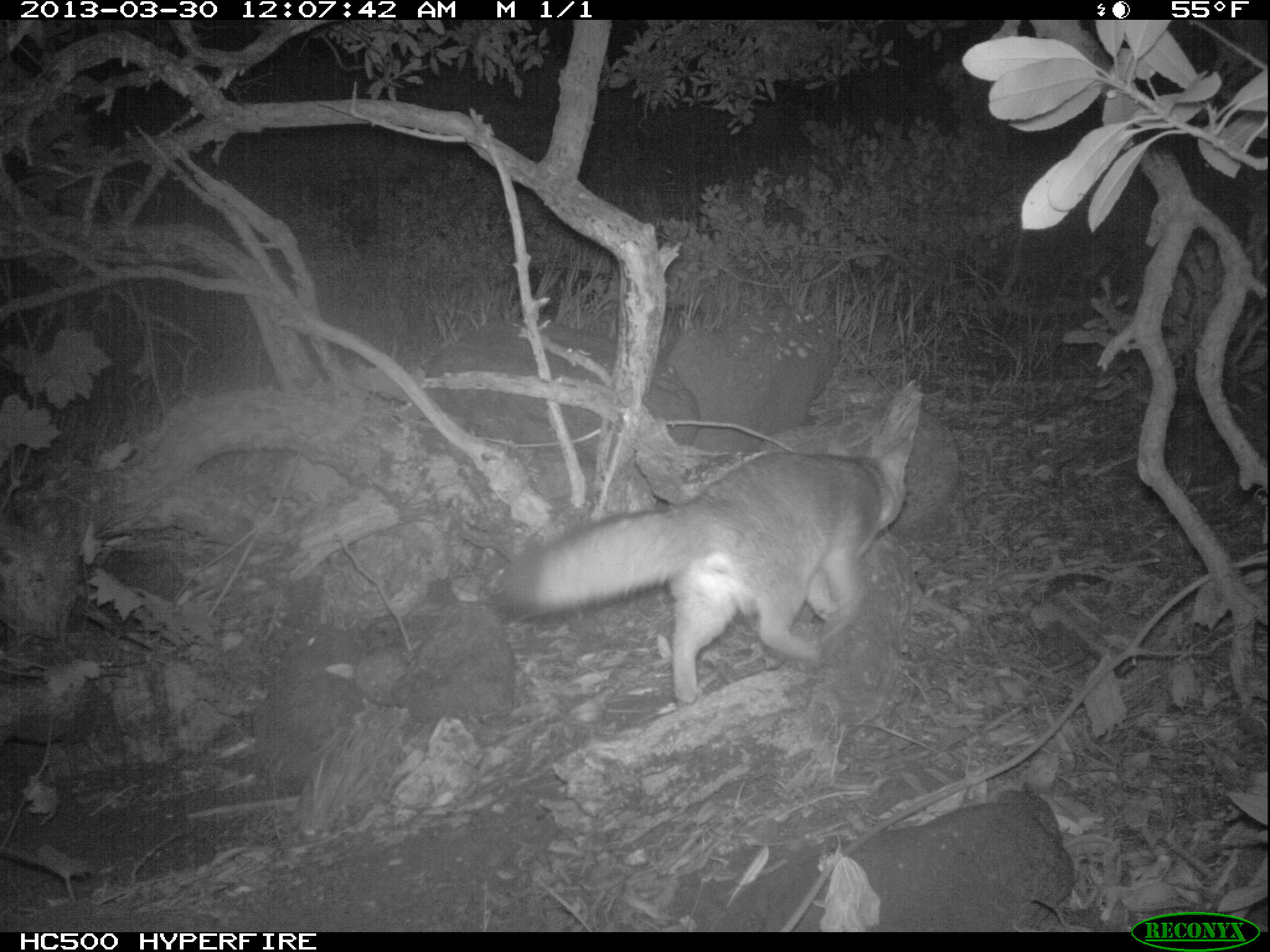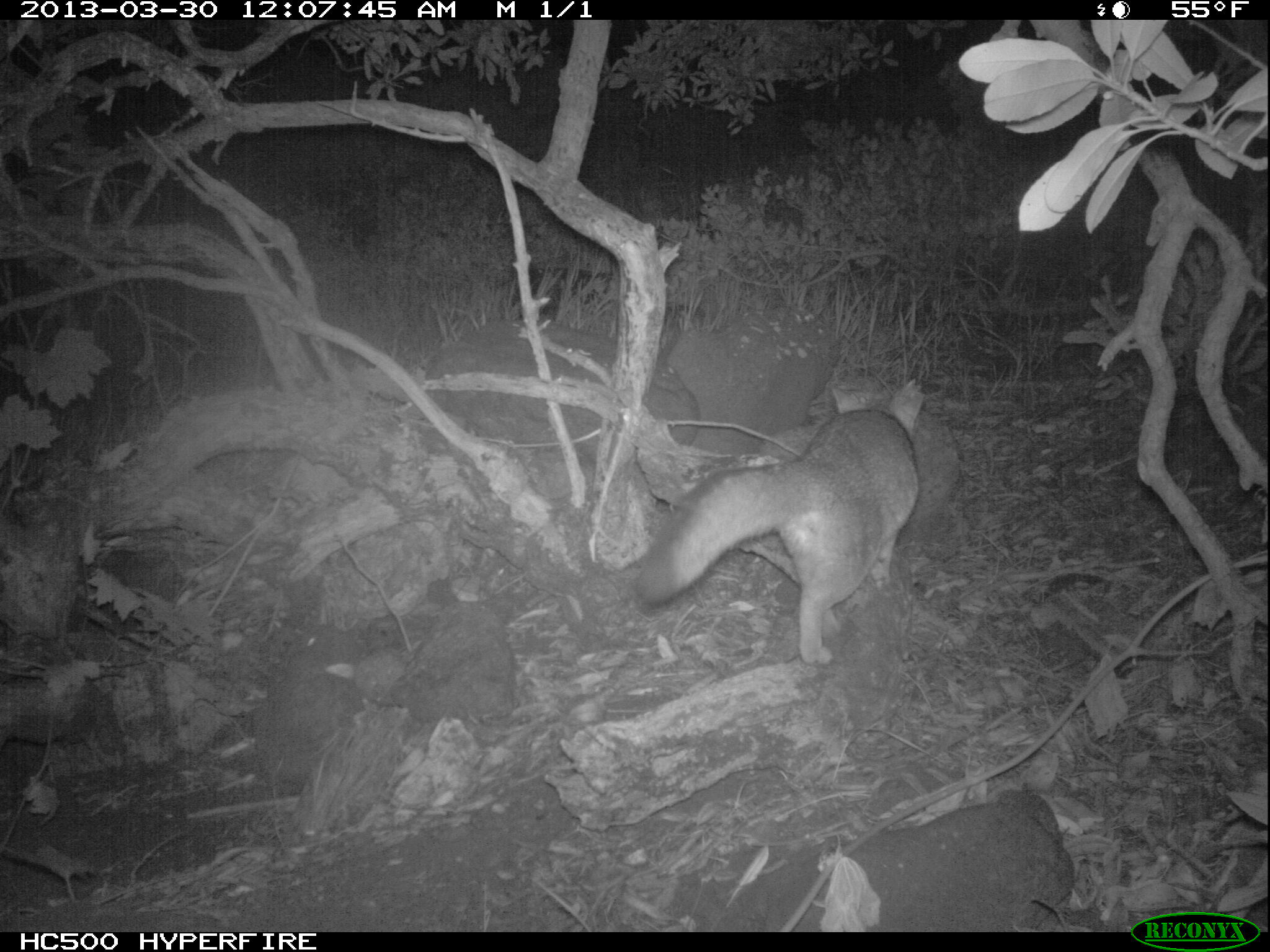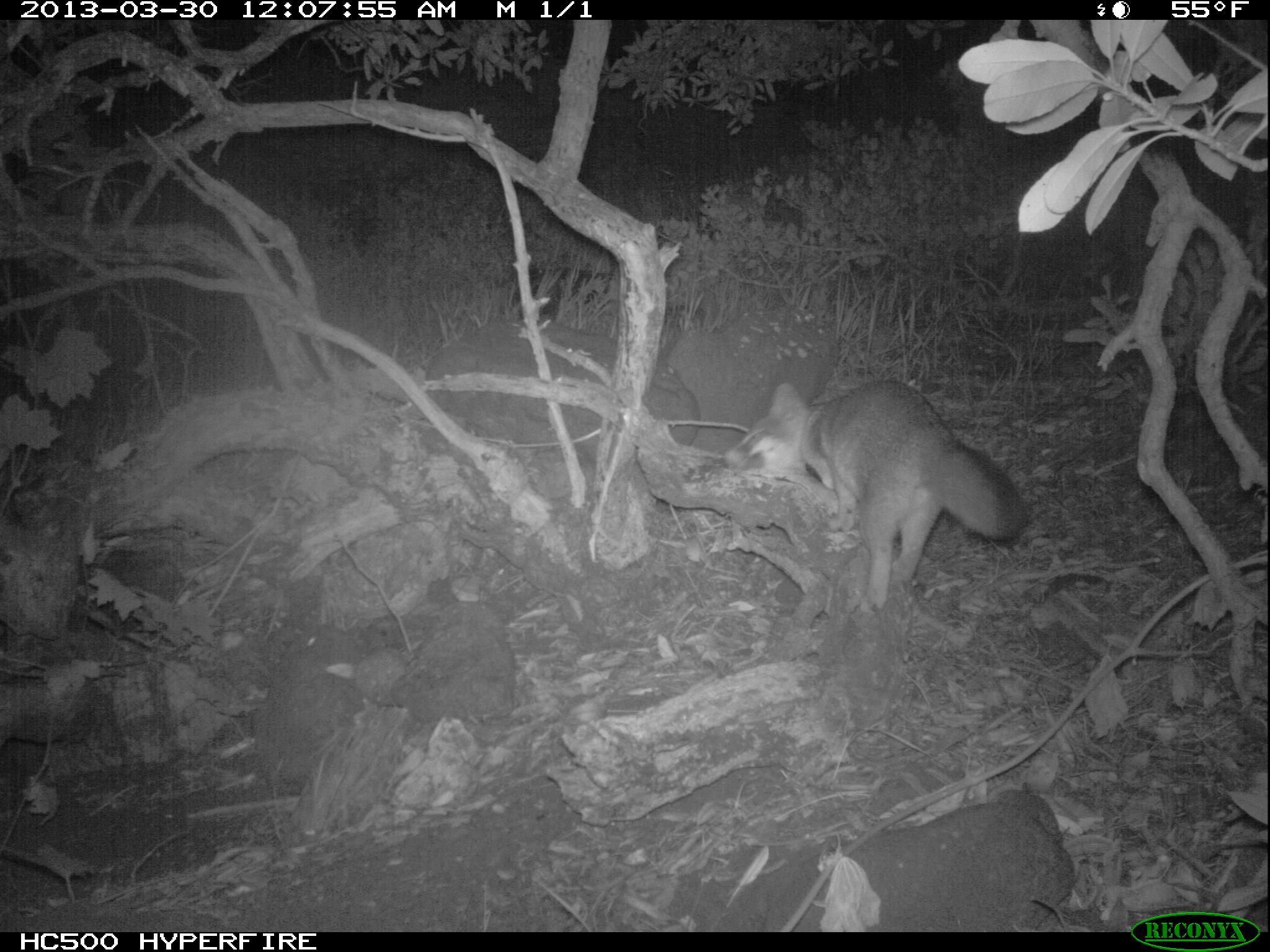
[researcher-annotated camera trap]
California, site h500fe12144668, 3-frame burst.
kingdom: Animalia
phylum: Chordata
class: Mammalia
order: Carnivora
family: Canidae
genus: Urocyon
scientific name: Urocyon littoralis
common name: island fox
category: fox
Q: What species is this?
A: Fox (island fox) (Urocyon littoralis).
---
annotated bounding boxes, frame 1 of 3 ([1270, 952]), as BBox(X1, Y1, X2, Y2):
fox: BBox(490, 437, 913, 705)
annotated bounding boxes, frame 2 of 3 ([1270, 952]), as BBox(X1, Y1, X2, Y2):
fox: BBox(634, 377, 925, 665)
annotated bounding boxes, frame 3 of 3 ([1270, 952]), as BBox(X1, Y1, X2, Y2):
fox: BBox(723, 379, 1028, 614)